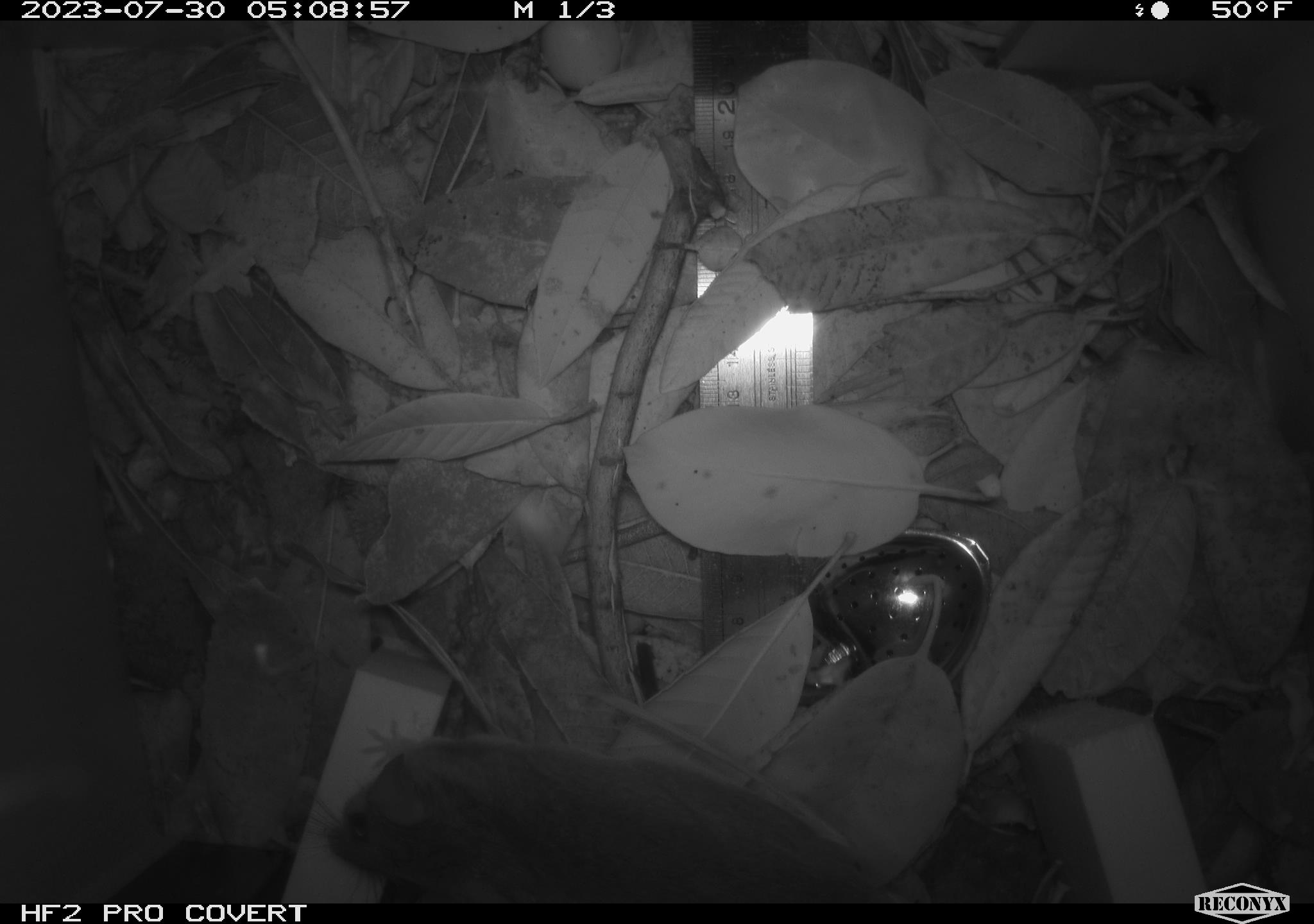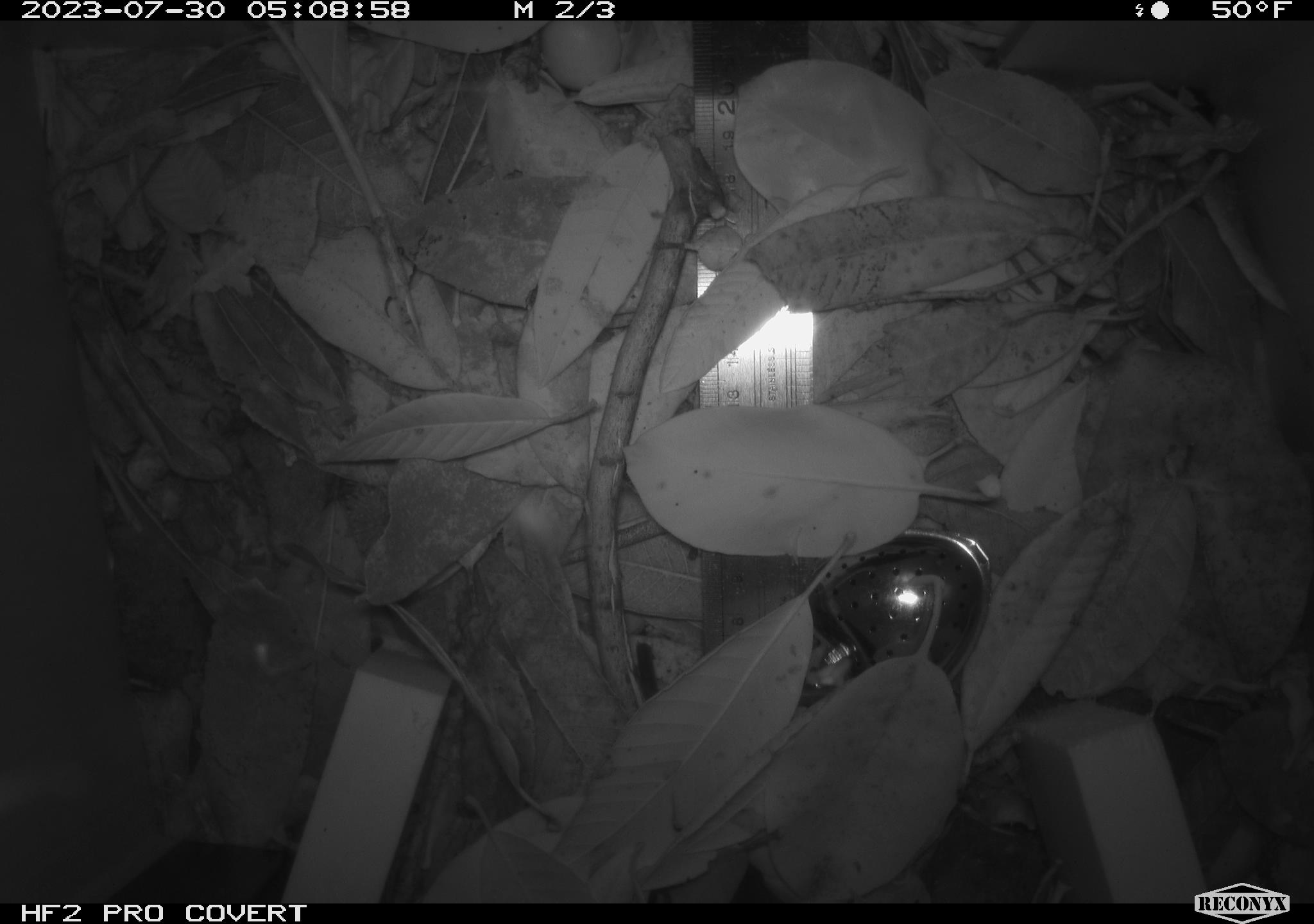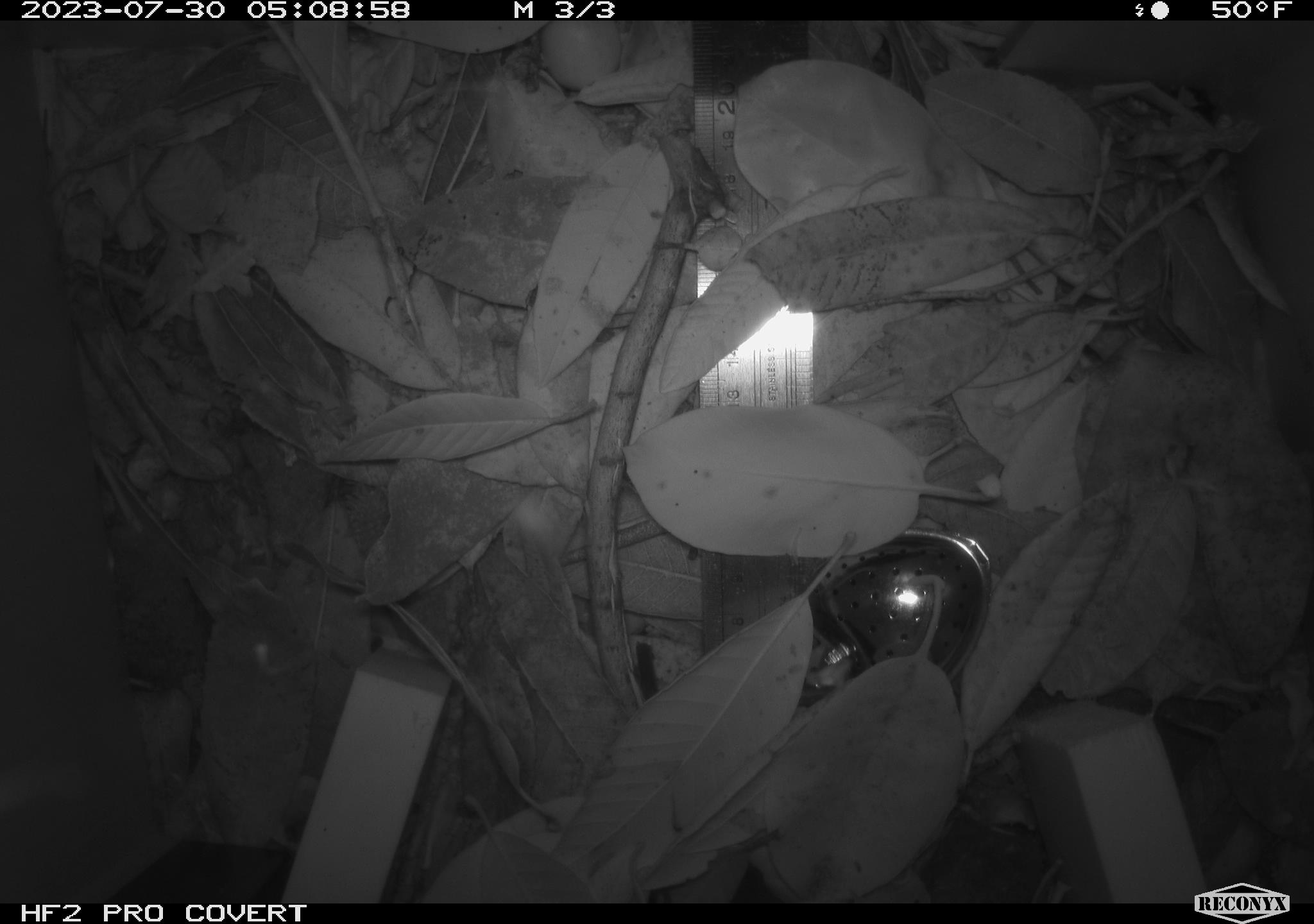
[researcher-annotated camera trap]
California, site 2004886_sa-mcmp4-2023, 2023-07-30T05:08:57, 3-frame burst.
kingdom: Animalia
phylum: Chordata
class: Mammalia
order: Rodentia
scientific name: Rodentia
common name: mouse species